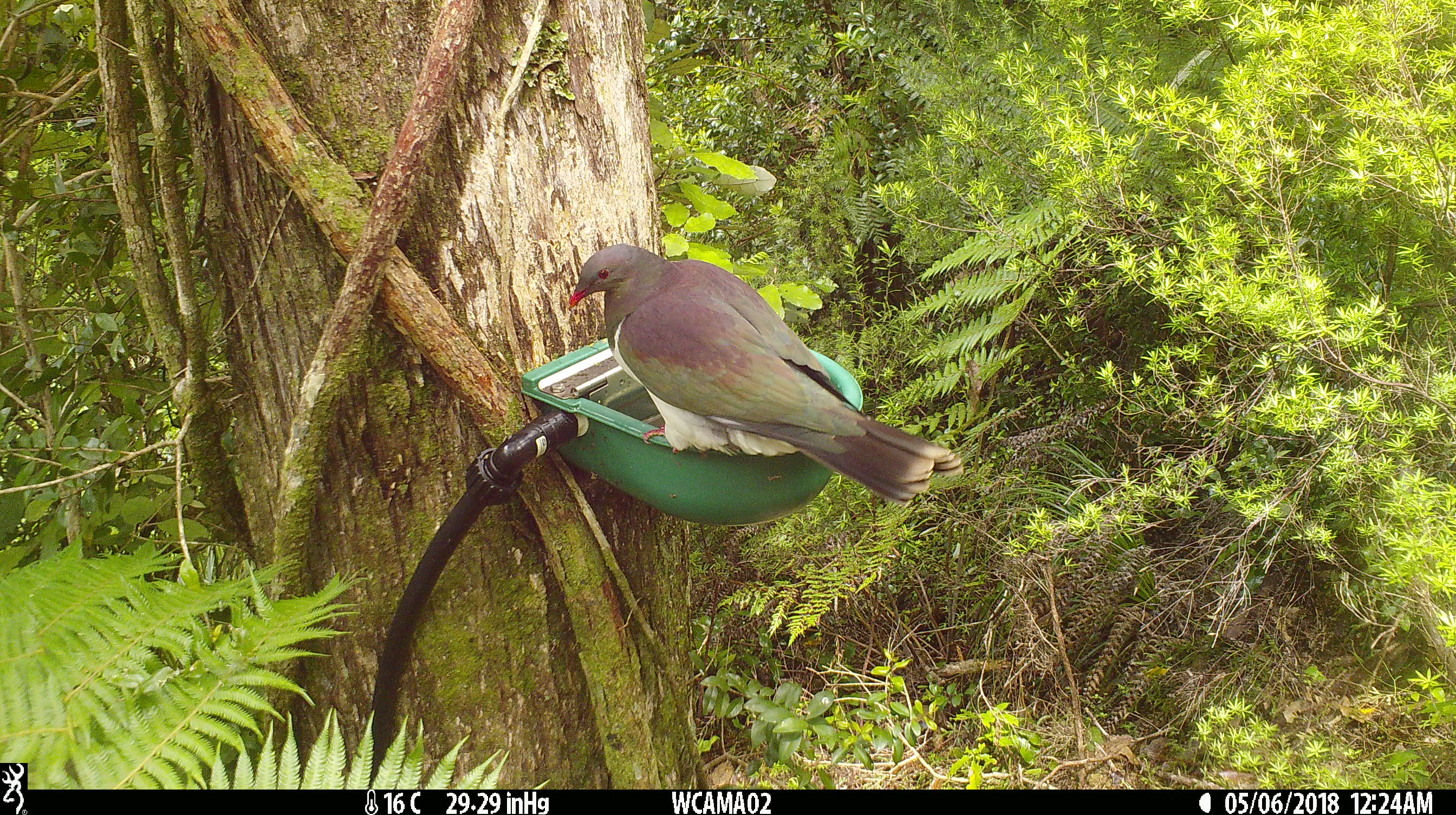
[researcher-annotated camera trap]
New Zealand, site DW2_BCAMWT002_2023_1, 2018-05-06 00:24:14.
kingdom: Animalia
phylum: Chordata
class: Aves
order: Columbiformes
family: Columbidae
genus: Hemiphaga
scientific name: Hemiphaga novaeseelandiae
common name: new zealand pigeon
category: kereru